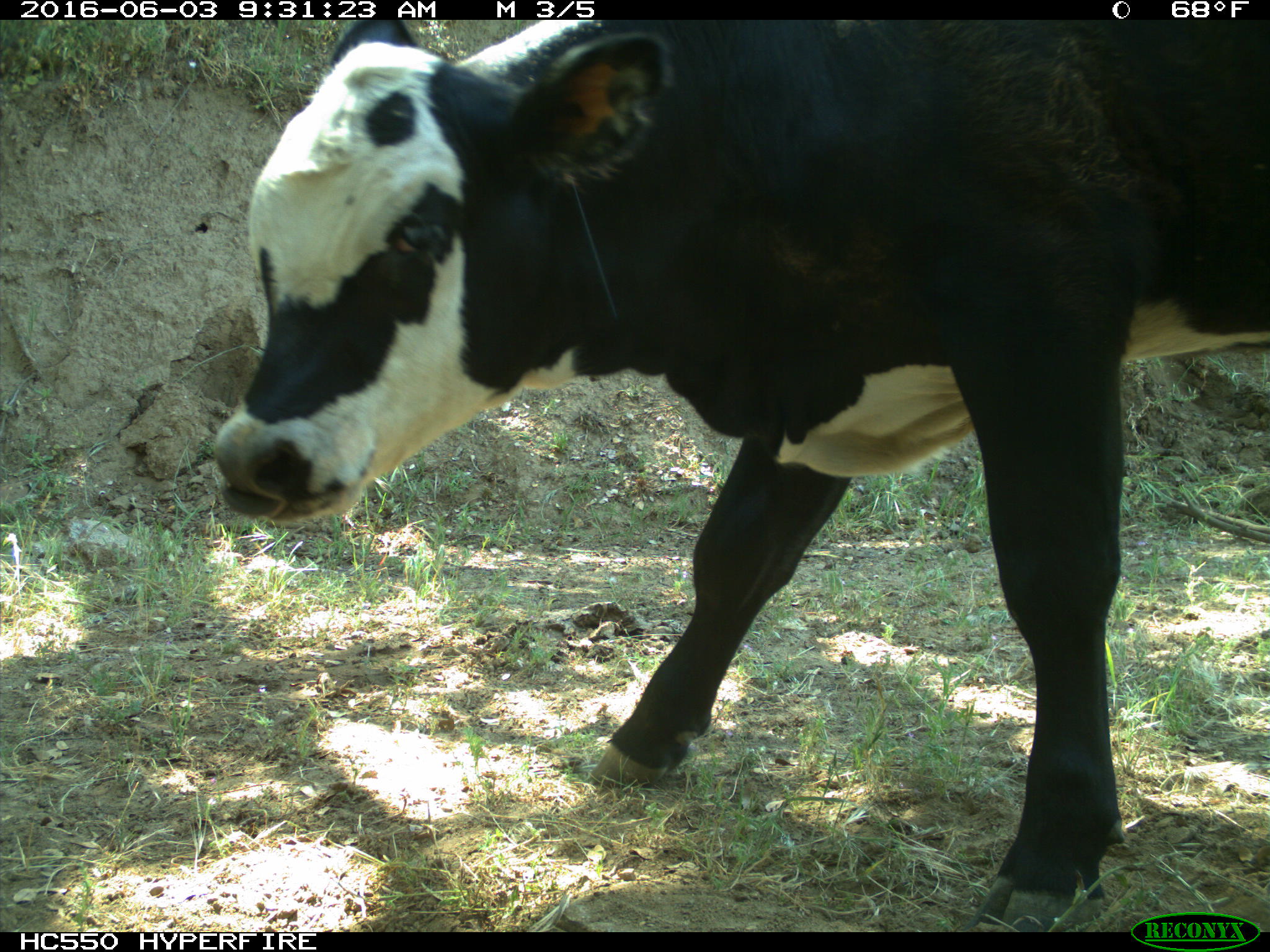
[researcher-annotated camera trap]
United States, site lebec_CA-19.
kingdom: Animalia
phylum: Chordata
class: Mammalia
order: Artiodactyla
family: Bovidae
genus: Bos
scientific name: Bos taurus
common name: domestic cow